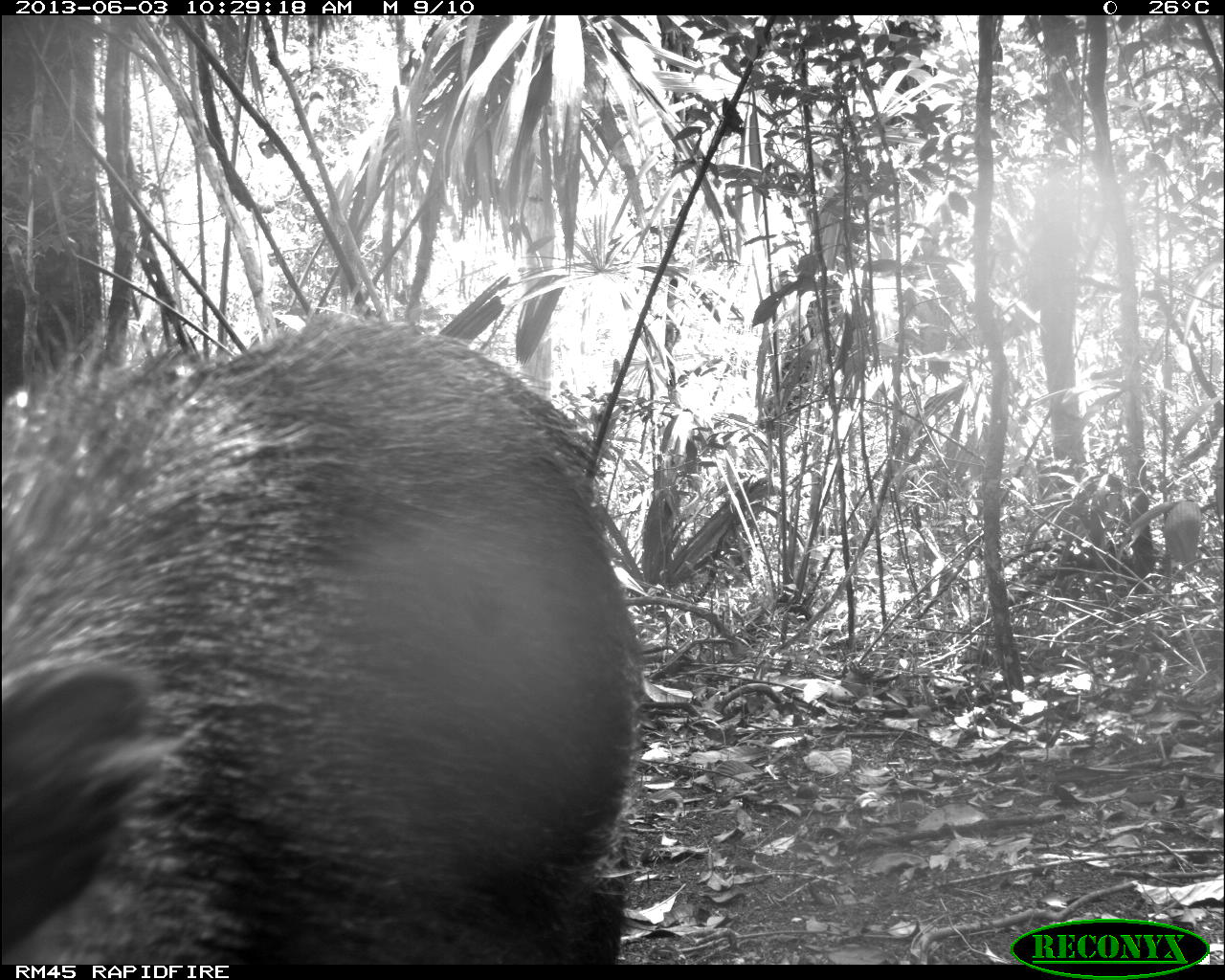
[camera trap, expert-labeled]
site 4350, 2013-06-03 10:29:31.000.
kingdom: Animalia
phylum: Chordata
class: Mammalia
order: Artiodactyla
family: Tayassuidae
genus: Tayassu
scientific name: Tayassu pecari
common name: white-lipped peccary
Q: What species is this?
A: Tayassu pecari (white-lipped peccary).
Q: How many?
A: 6.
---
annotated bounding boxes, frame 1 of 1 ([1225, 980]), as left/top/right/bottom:
tayassu pecari: 0/309/645/962